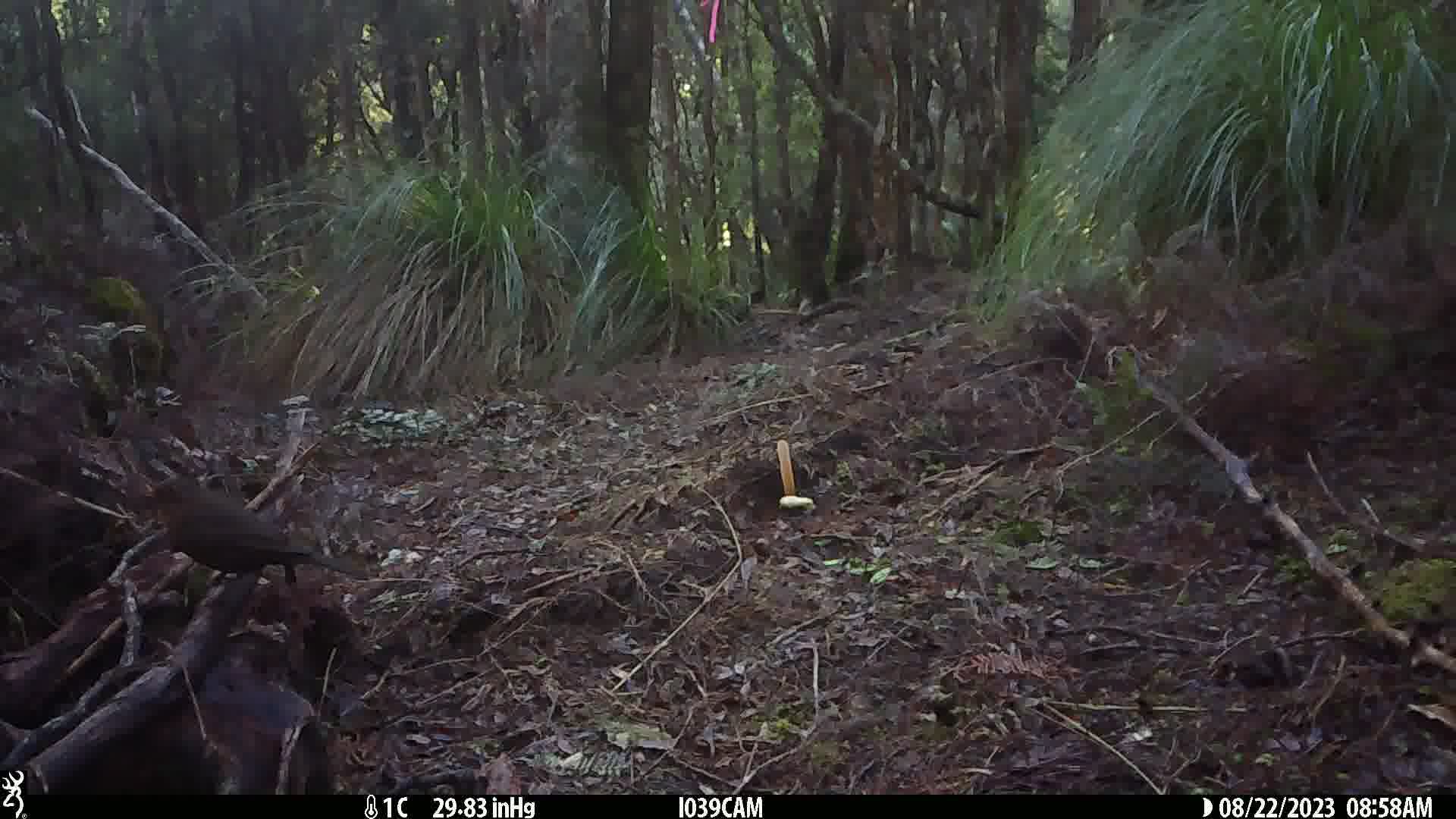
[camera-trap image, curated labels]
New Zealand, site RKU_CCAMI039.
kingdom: Animalia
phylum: Chordata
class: Aves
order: Passeriformes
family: Turdidae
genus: Turdus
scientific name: Turdus merula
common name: eurasian blackbird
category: blackbird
Blackbird (eurasian blackbird) (Turdus merula).